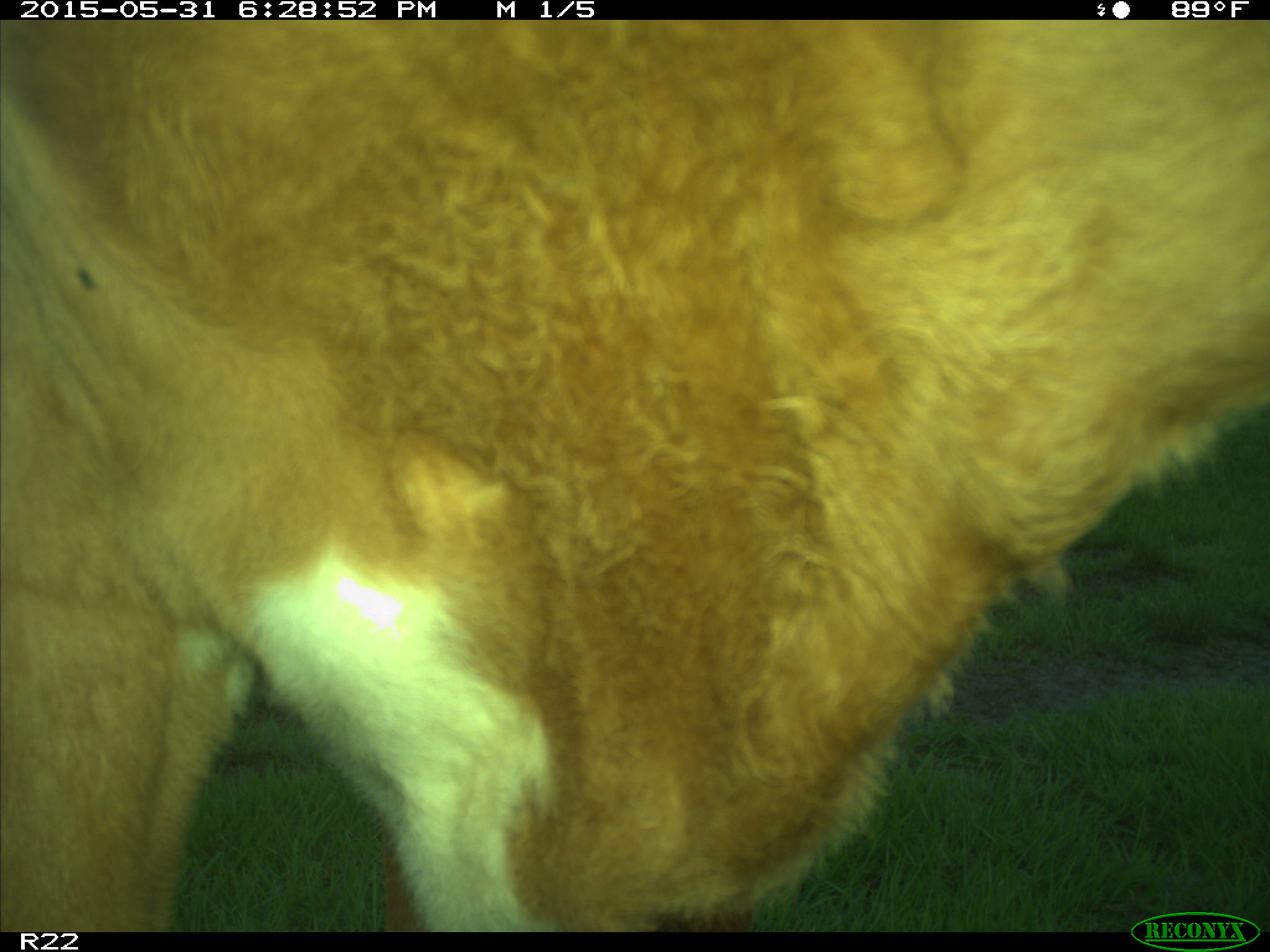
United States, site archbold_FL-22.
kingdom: Animalia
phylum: Chordata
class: Mammalia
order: Artiodactyla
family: Bovidae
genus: Bos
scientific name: Bos taurus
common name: domestic cow